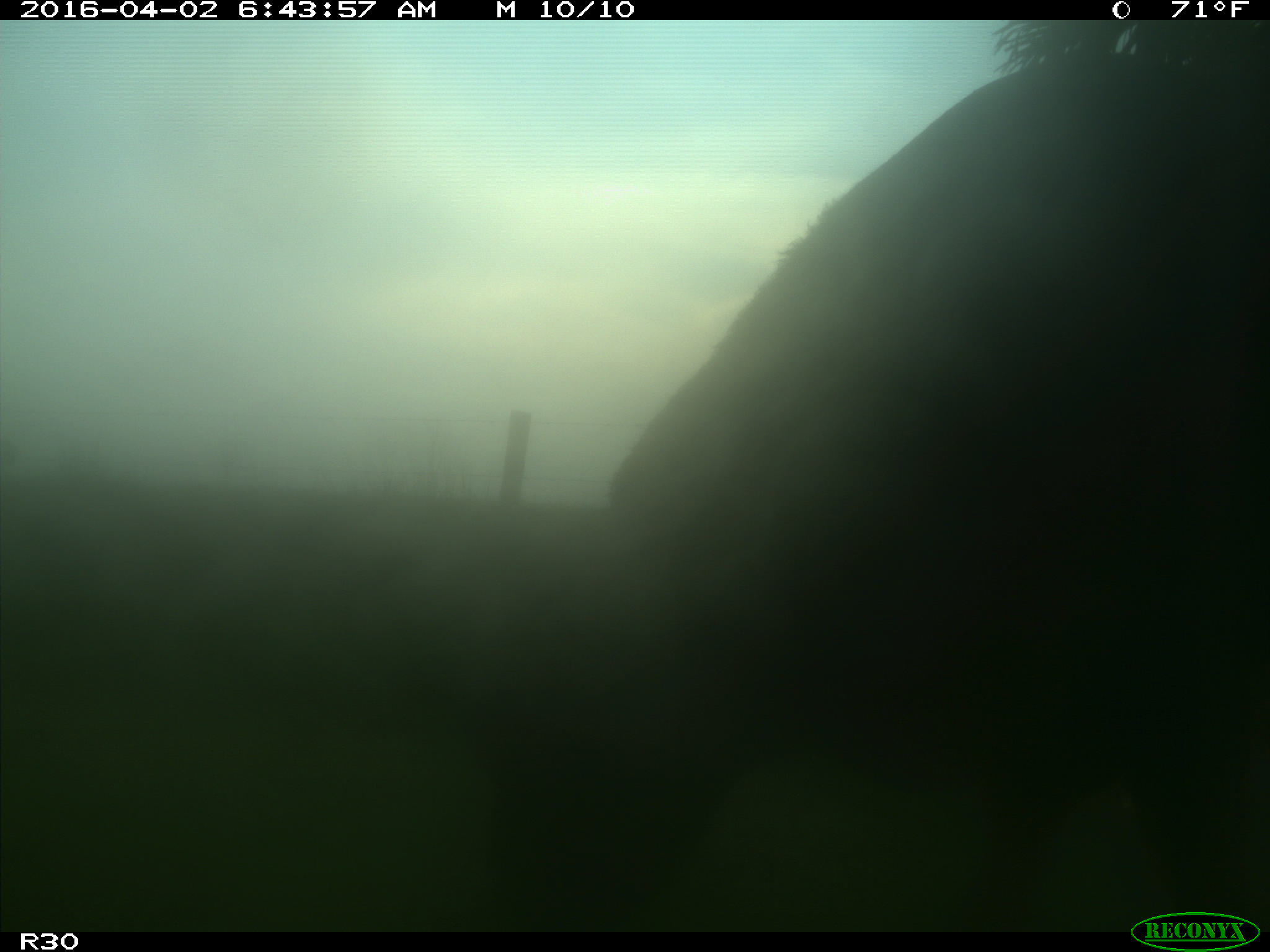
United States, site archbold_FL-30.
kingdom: Animalia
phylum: Chordata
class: Mammalia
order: Artiodactyla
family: Bovidae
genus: Bos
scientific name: Bos taurus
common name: domestic cow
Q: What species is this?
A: Bos taurus (domestic cow).